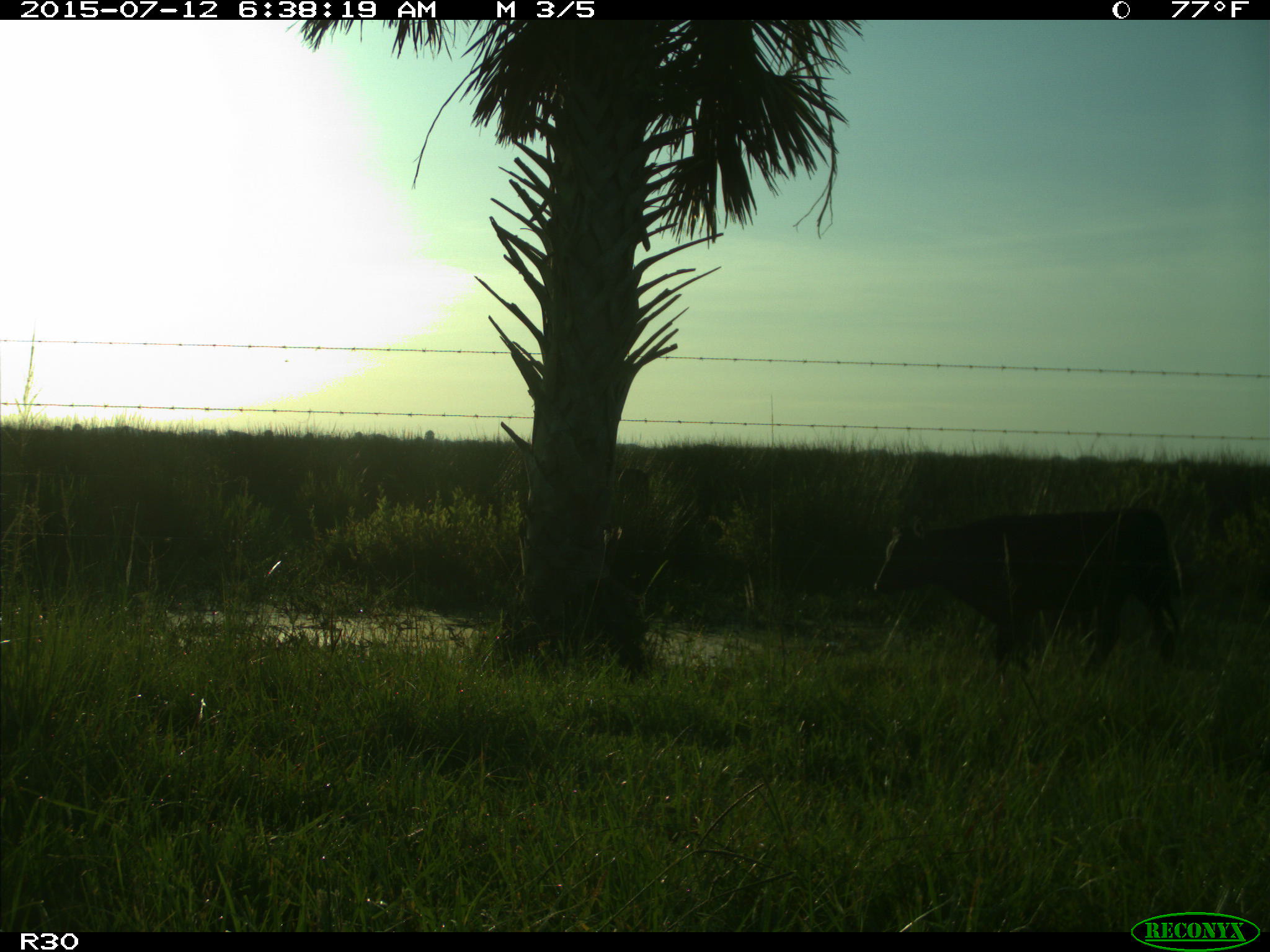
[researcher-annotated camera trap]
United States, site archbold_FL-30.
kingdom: Animalia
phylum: Chordata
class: Mammalia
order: Artiodactyla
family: Bovidae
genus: Bos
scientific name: Bos taurus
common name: domestic cow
Bos taurus (domestic cow).